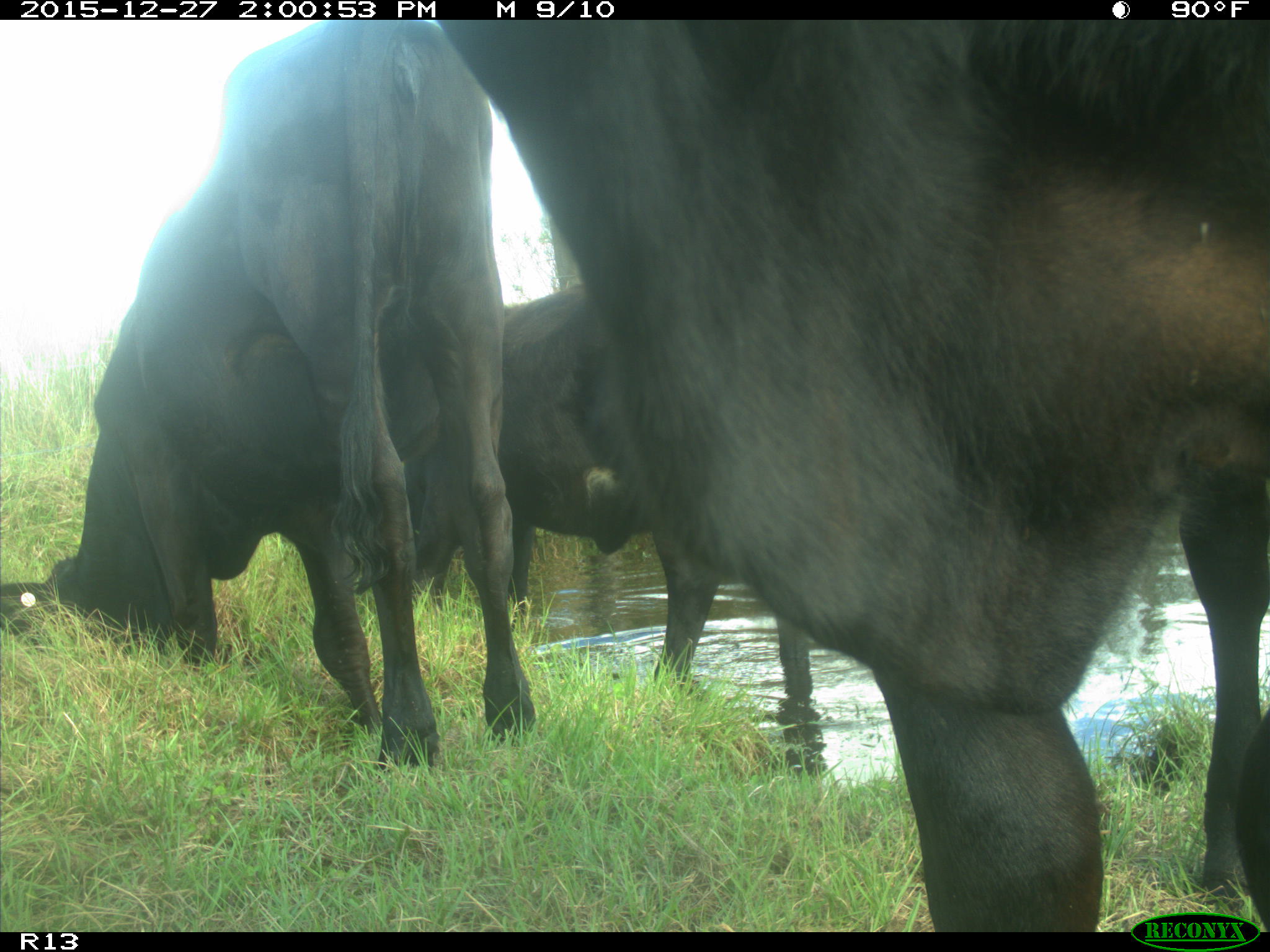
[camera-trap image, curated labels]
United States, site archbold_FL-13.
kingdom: Animalia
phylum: Chordata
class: Mammalia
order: Artiodactyla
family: Bovidae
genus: Bos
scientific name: Bos taurus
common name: domestic cow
Bos taurus (domestic cow).